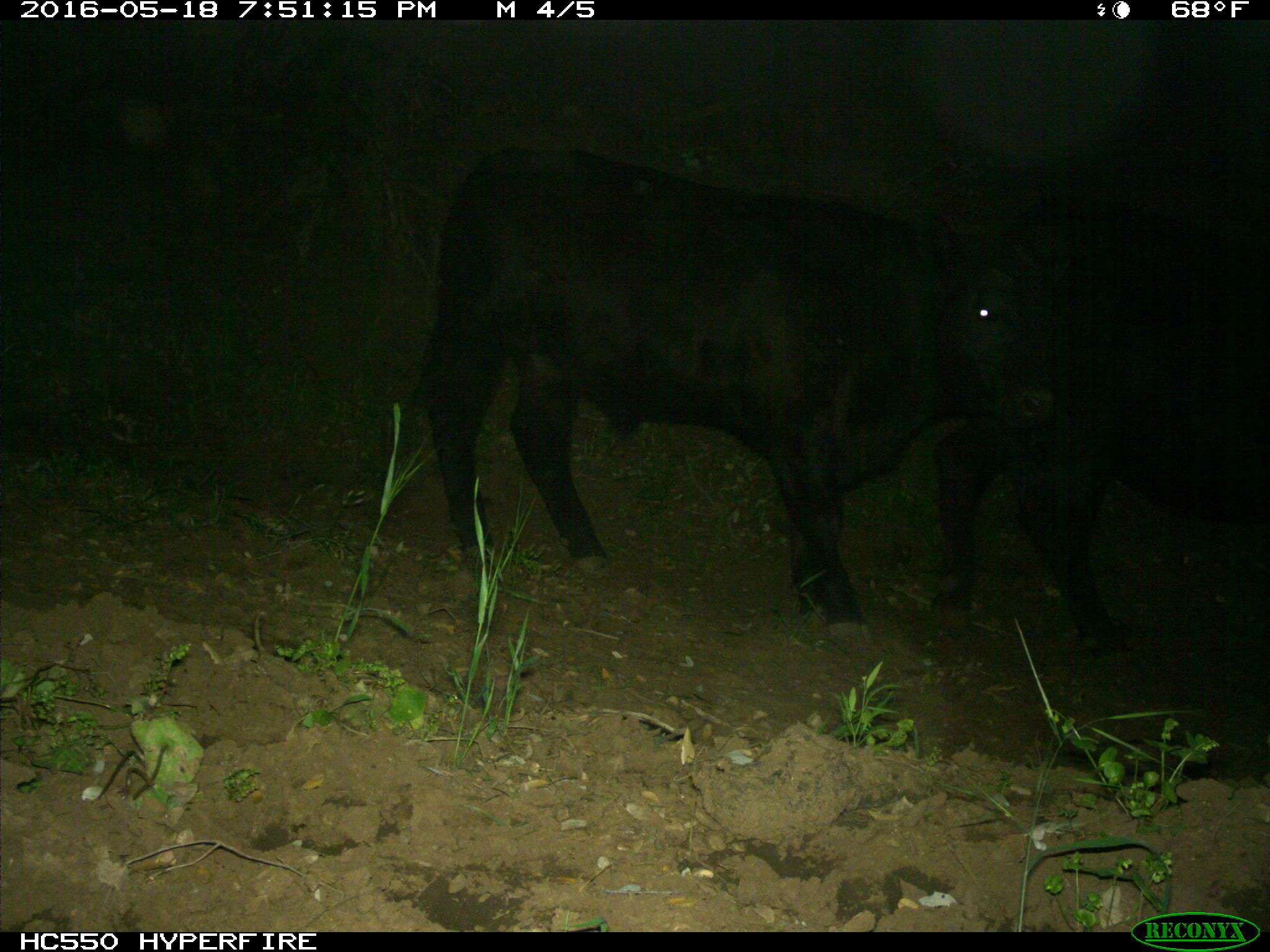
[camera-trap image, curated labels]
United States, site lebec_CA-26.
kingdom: Animalia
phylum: Chordata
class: Mammalia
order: Artiodactyla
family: Bovidae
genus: Bos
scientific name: Bos taurus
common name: domestic cow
Bos taurus (domestic cow).